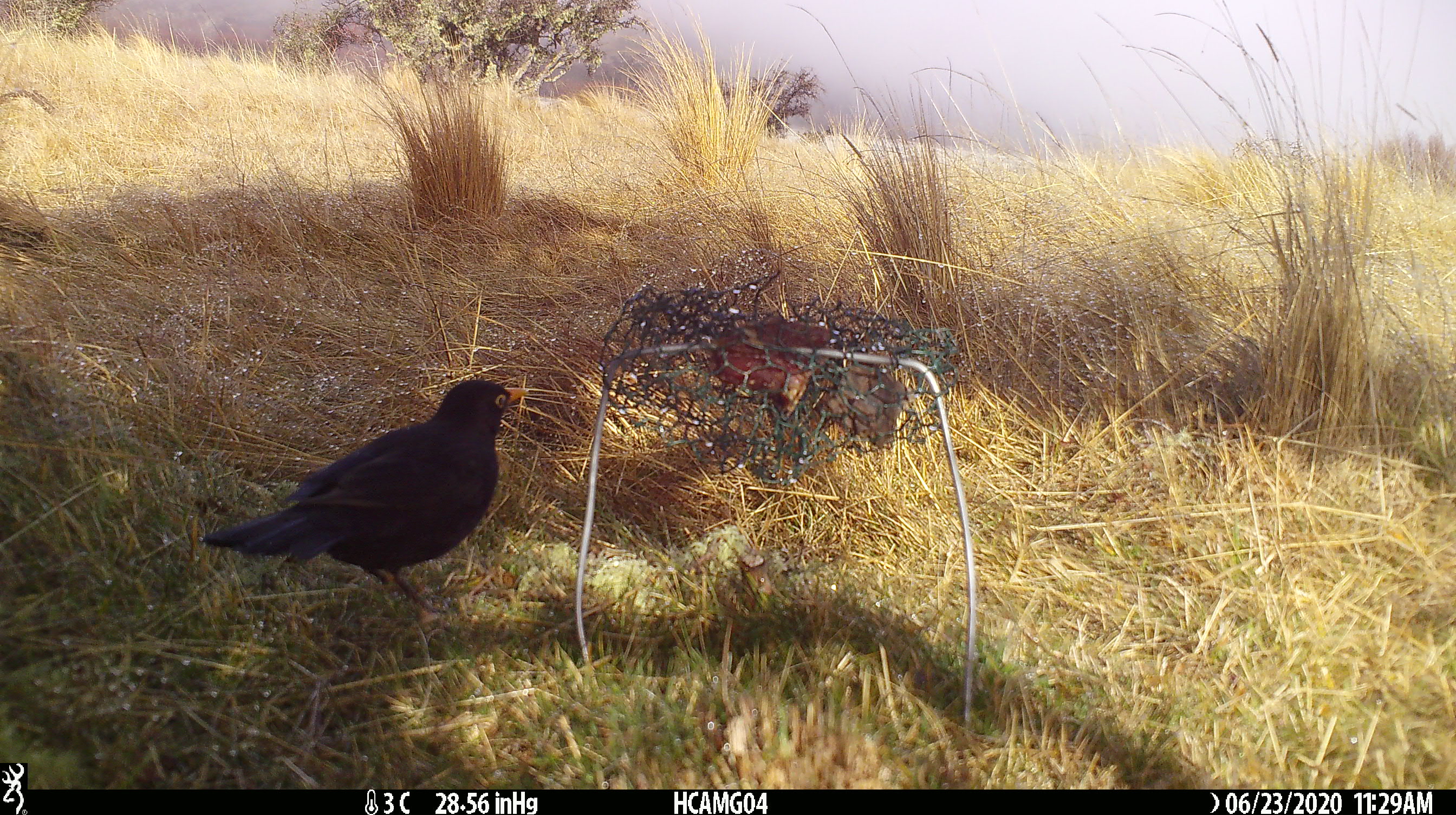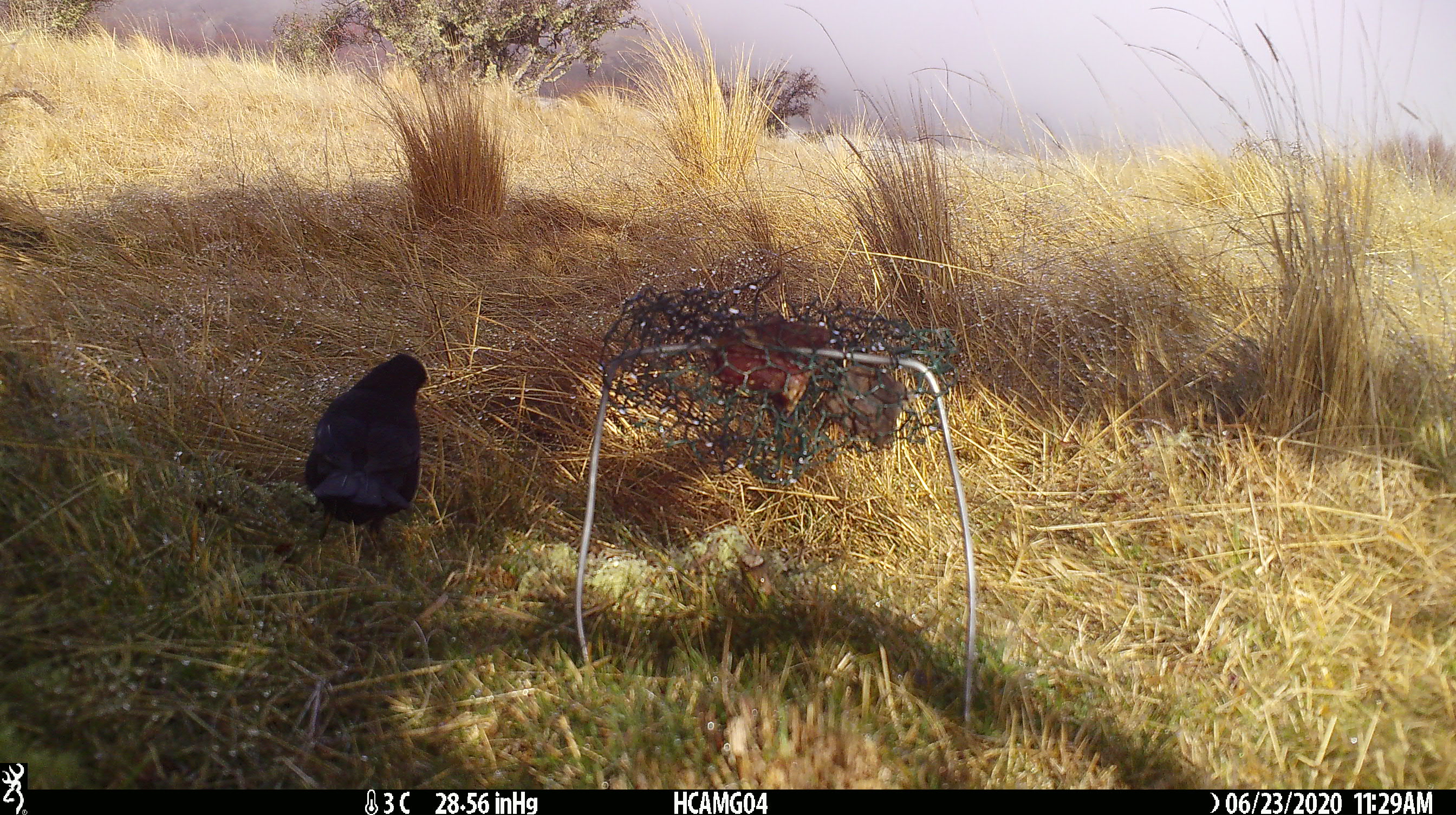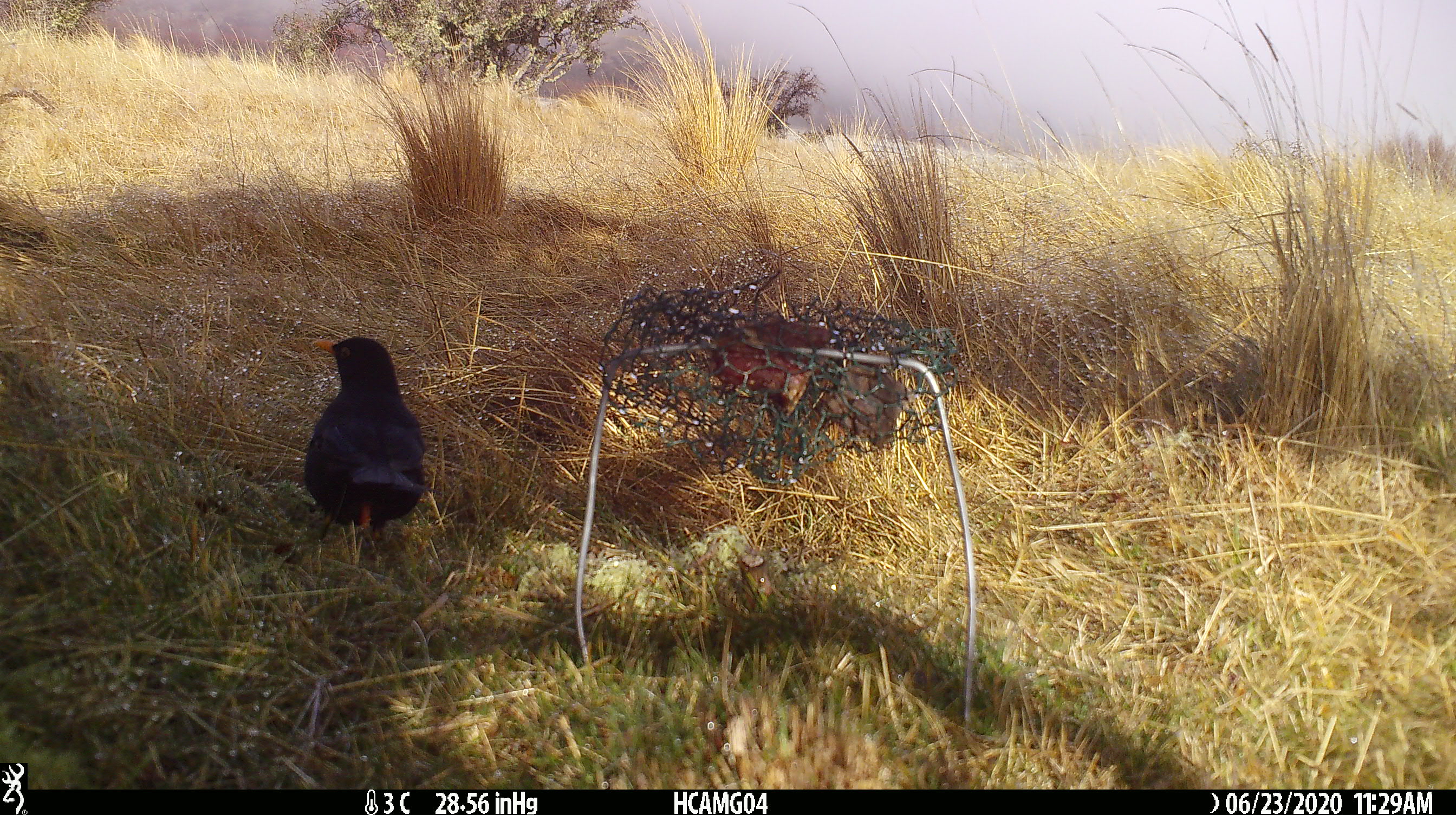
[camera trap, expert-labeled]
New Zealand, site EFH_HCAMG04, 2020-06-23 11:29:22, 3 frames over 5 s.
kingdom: Animalia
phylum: Chordata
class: Aves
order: Passeriformes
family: Turdidae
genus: Turdus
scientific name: Turdus merula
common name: eurasian blackbird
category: blackbird